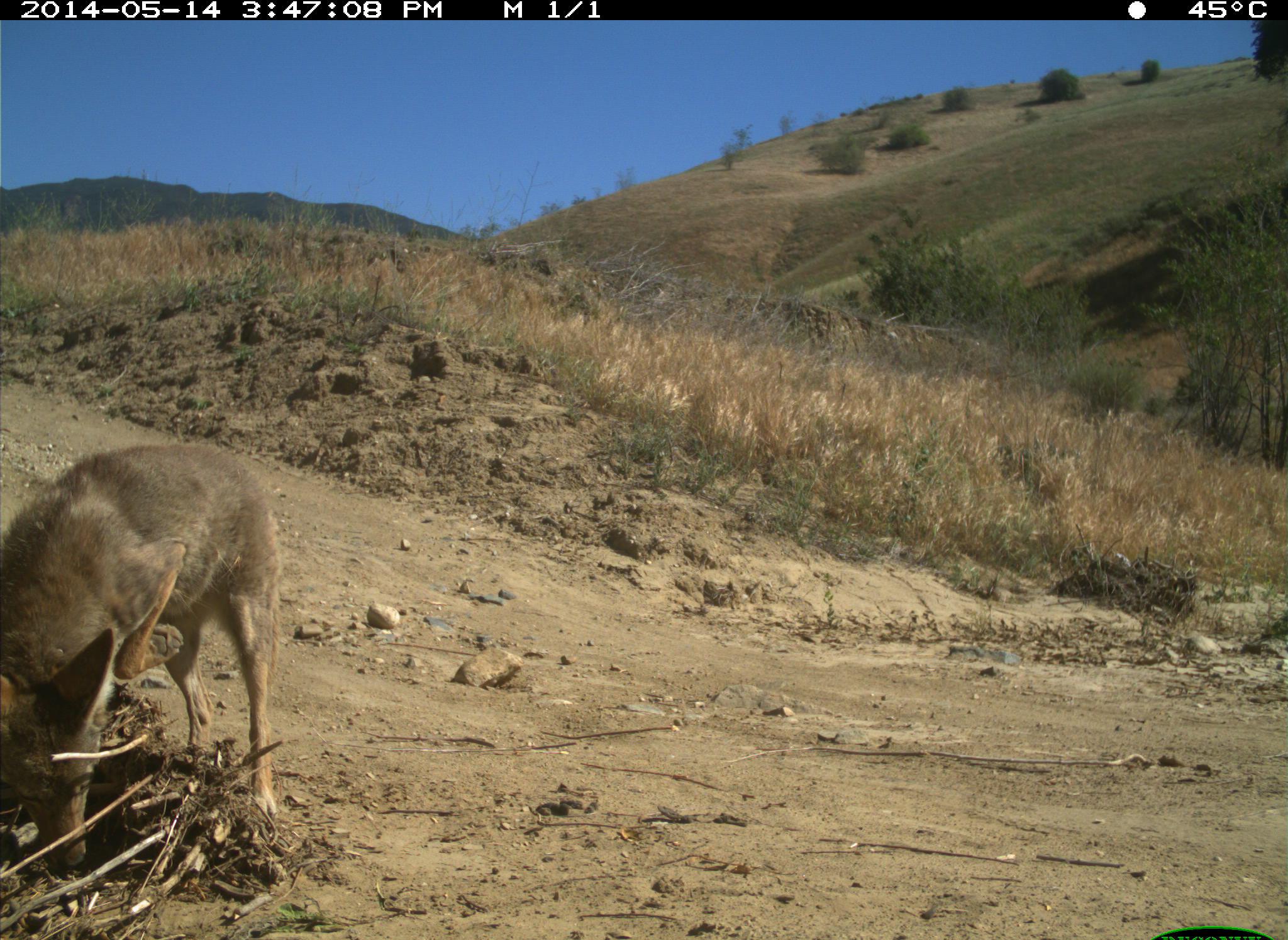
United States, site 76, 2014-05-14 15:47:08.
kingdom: Animalia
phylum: Chordata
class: Mammalia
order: Carnivora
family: Canidae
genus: Canis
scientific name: Canis latrans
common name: coyote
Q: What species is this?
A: Coyote (Canis latrans).